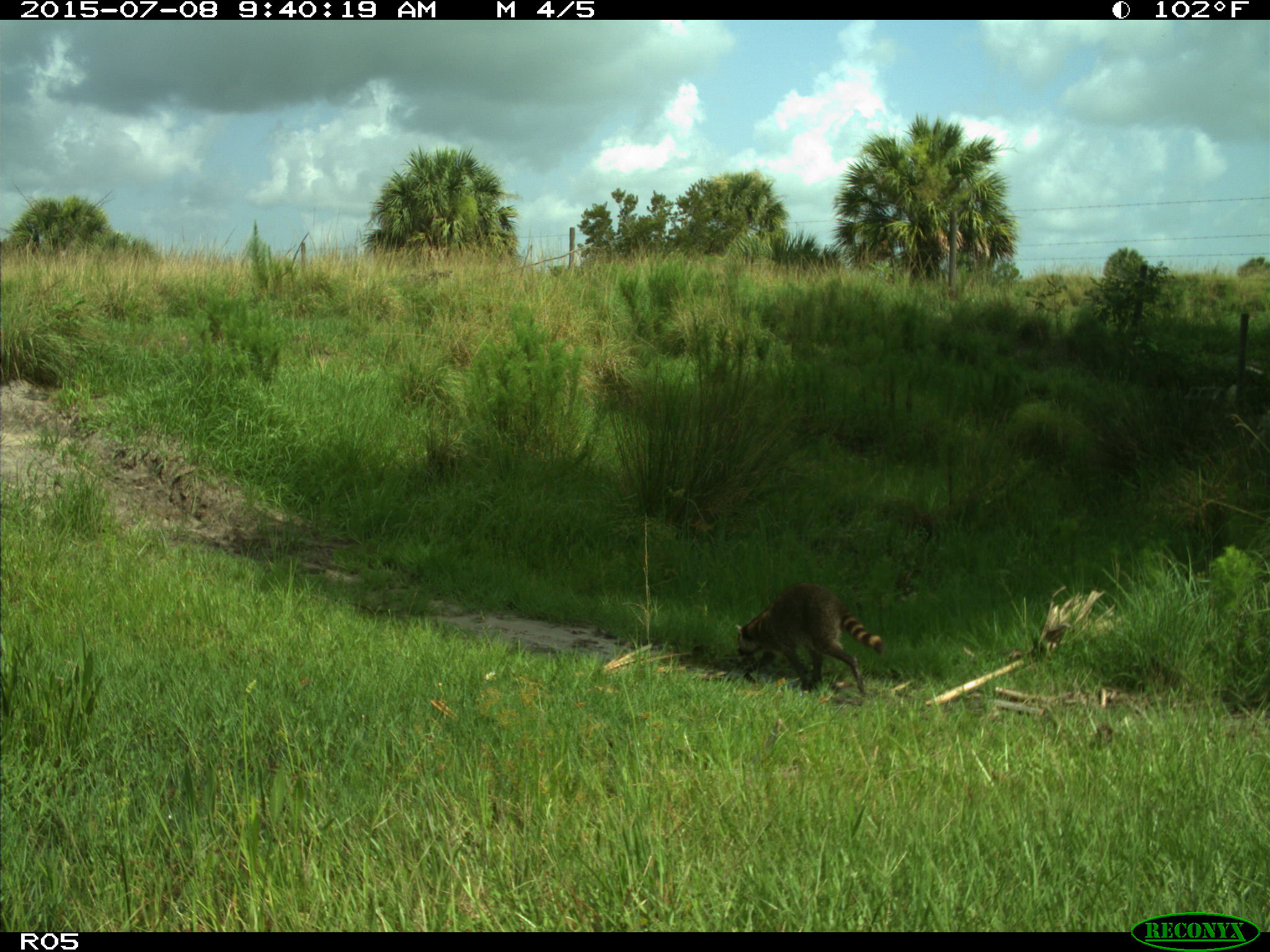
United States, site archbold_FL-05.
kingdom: Animalia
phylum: Chordata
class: Mammalia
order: Carnivora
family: Procyonidae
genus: Procyon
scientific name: Procyon lotor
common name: common raccoon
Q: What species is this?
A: Procyon lotor (common raccoon).